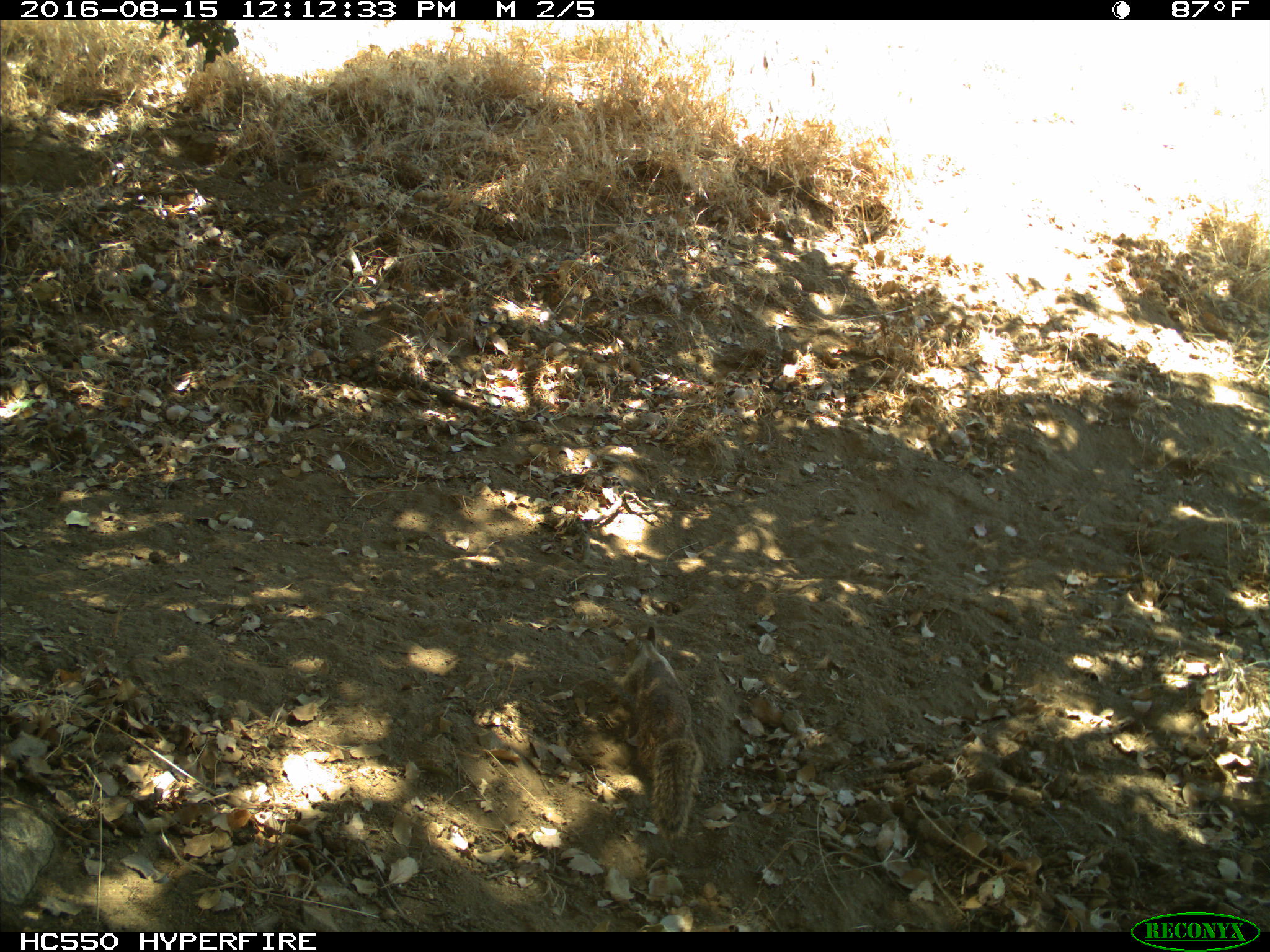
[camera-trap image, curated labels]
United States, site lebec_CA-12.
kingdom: Animalia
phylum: Chordata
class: Mammalia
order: Rodentia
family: Sciuridae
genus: Otospermophilus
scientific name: Otospermophilus beecheyi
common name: california ground squirrel